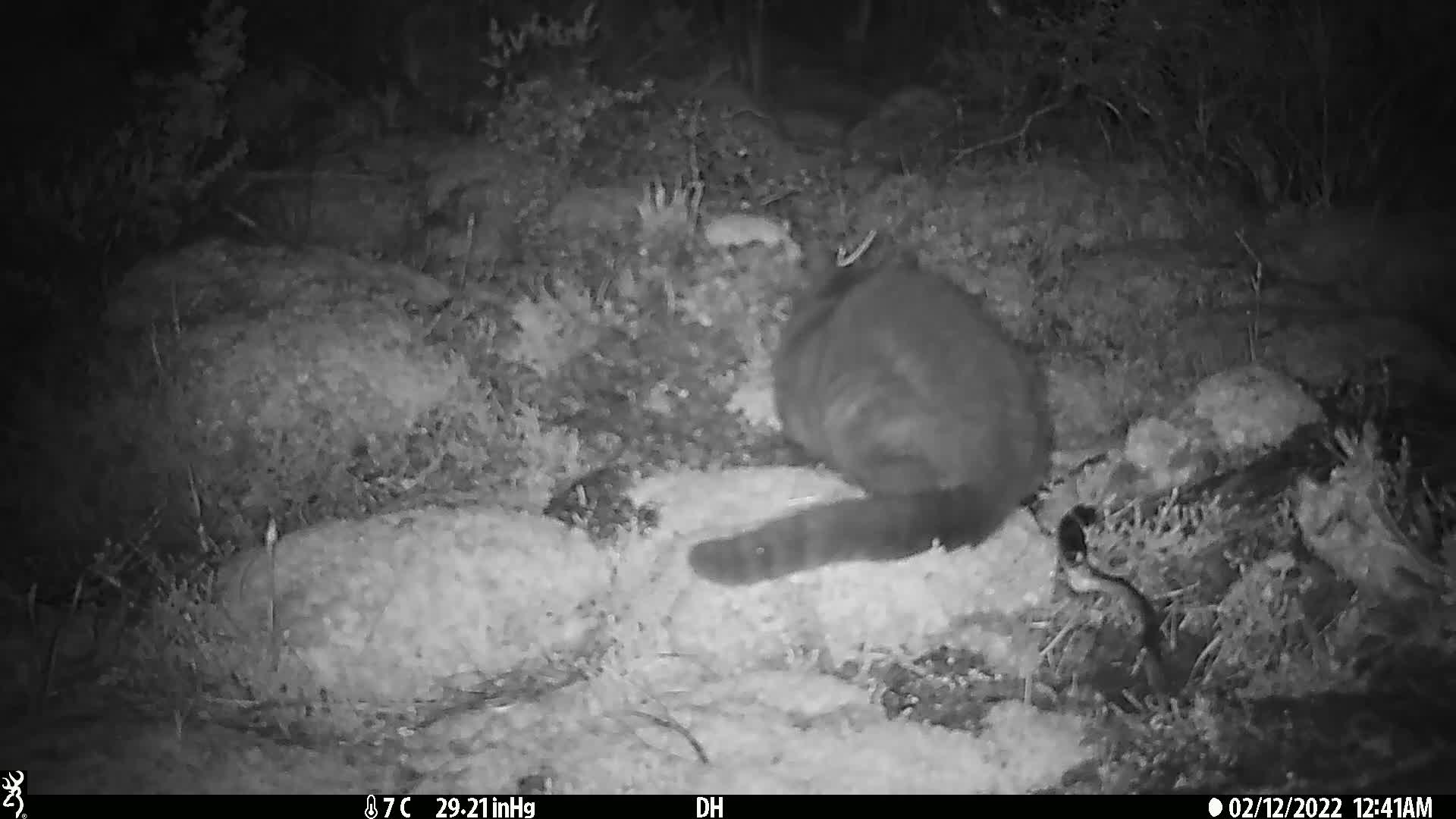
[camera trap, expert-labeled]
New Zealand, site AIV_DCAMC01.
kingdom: Animalia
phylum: Chordata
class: Mammalia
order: Carnivora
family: Felidae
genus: Felis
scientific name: Felis catus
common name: domestic cat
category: cat